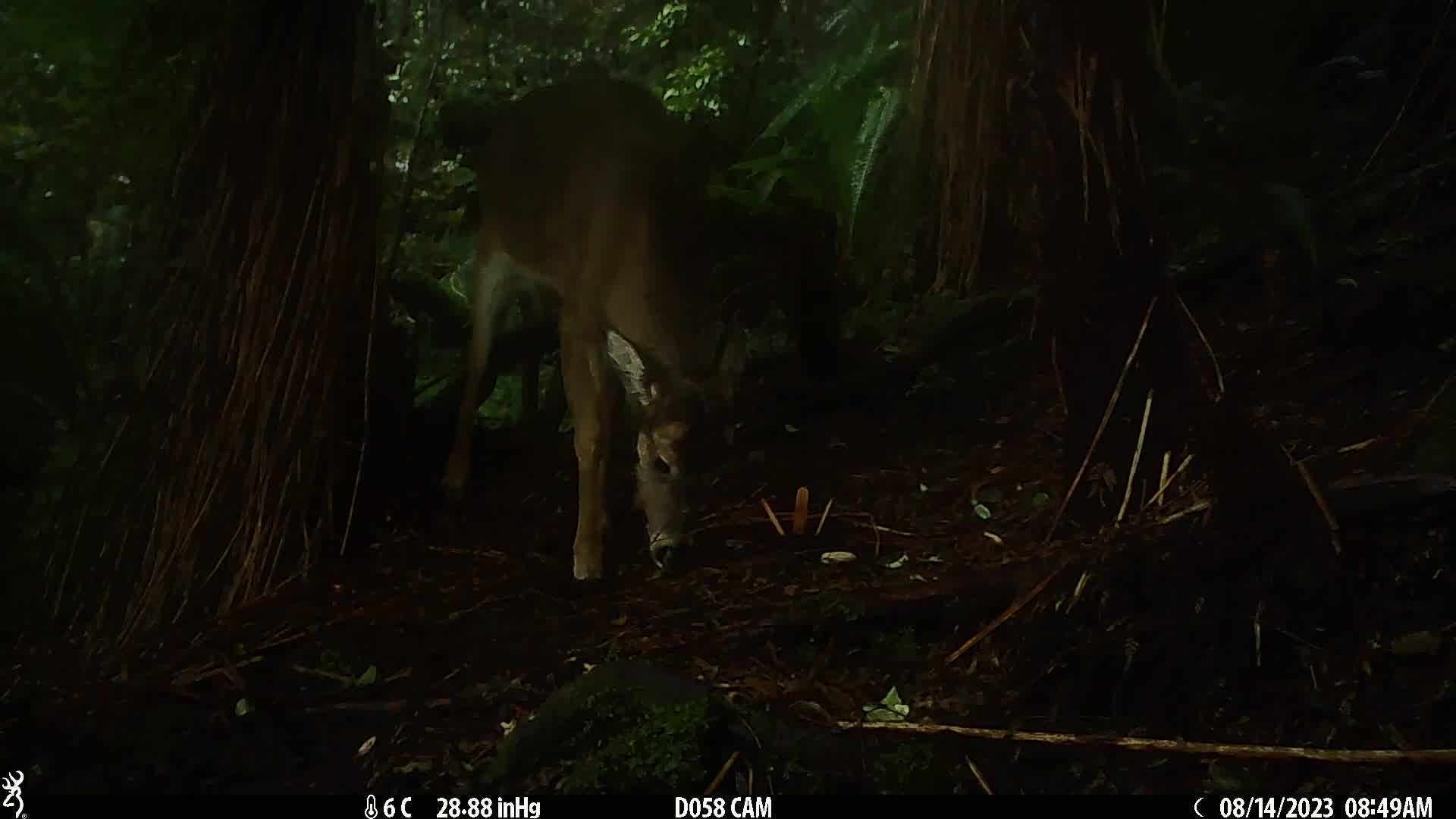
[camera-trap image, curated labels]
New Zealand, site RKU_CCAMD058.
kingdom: Animalia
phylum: Chordata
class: Mammalia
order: Artiodactyla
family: Cervidae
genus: Odocoileus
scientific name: Odocoileus virginianus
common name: white-tailed deer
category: white tailed deer